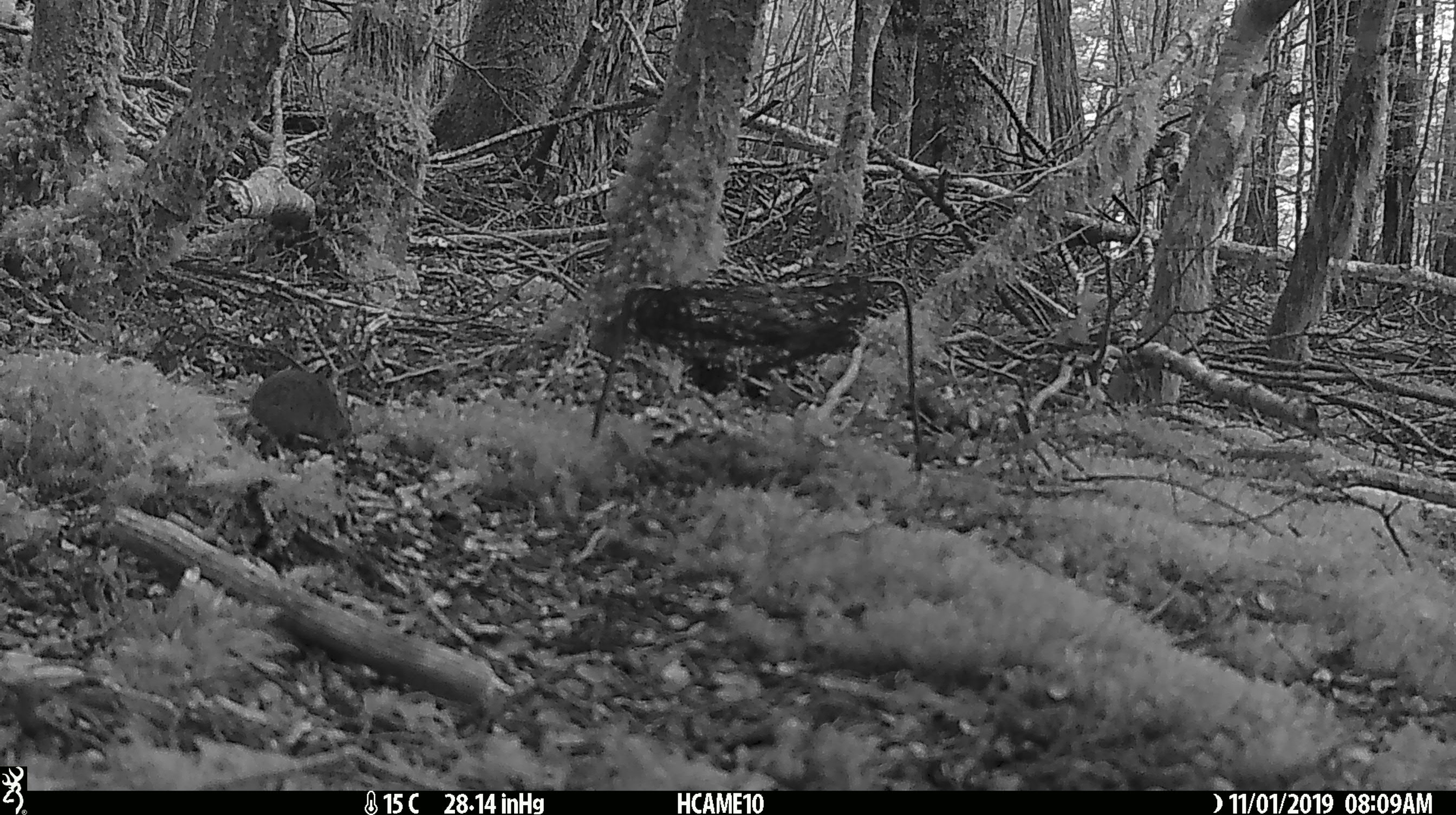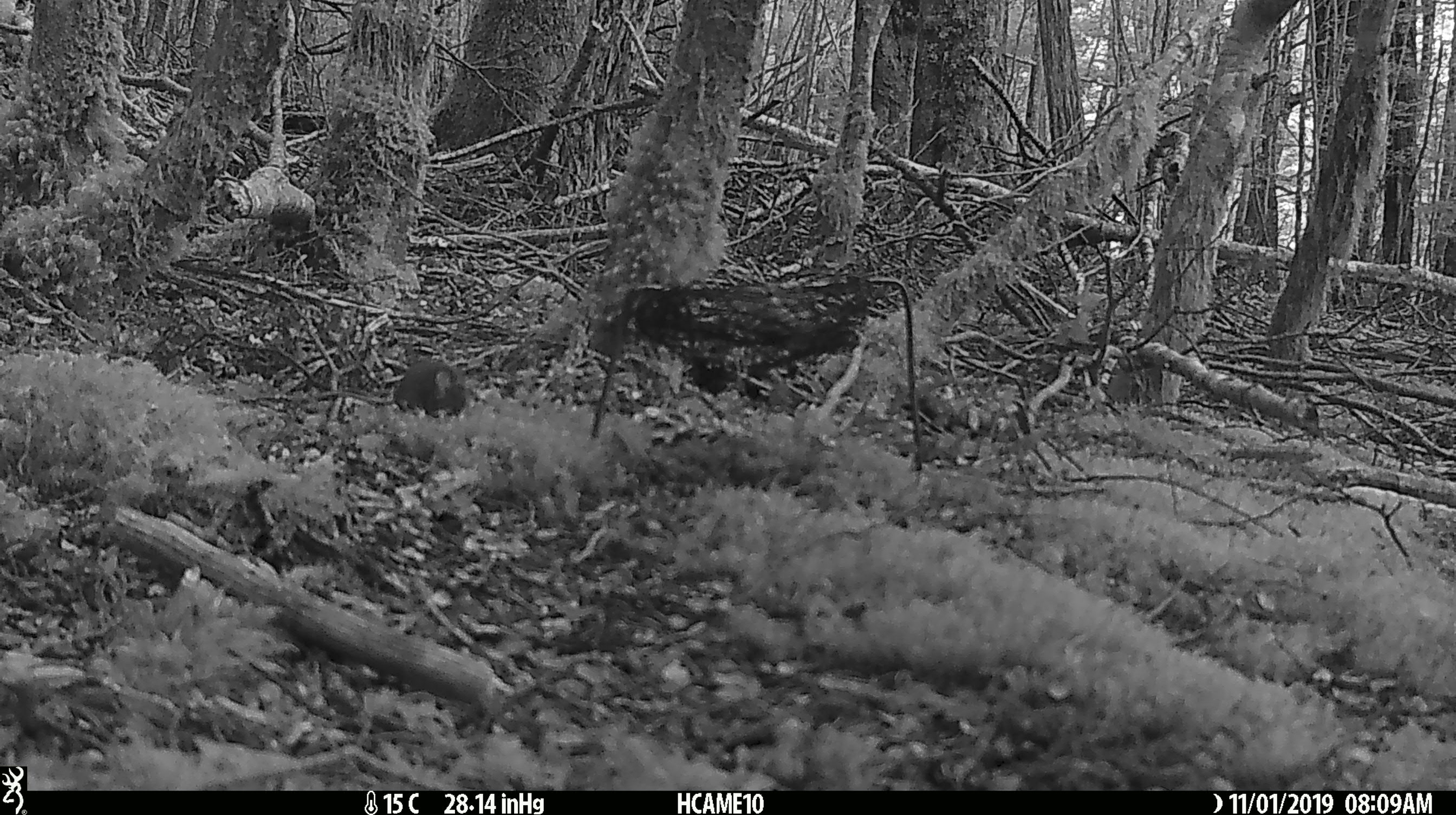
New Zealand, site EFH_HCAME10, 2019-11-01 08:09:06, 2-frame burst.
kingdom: Animalia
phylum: Chordata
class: Mammalia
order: Rodentia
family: Muridae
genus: Mus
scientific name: Mus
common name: mouse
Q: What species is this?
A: Mouse (Mus).